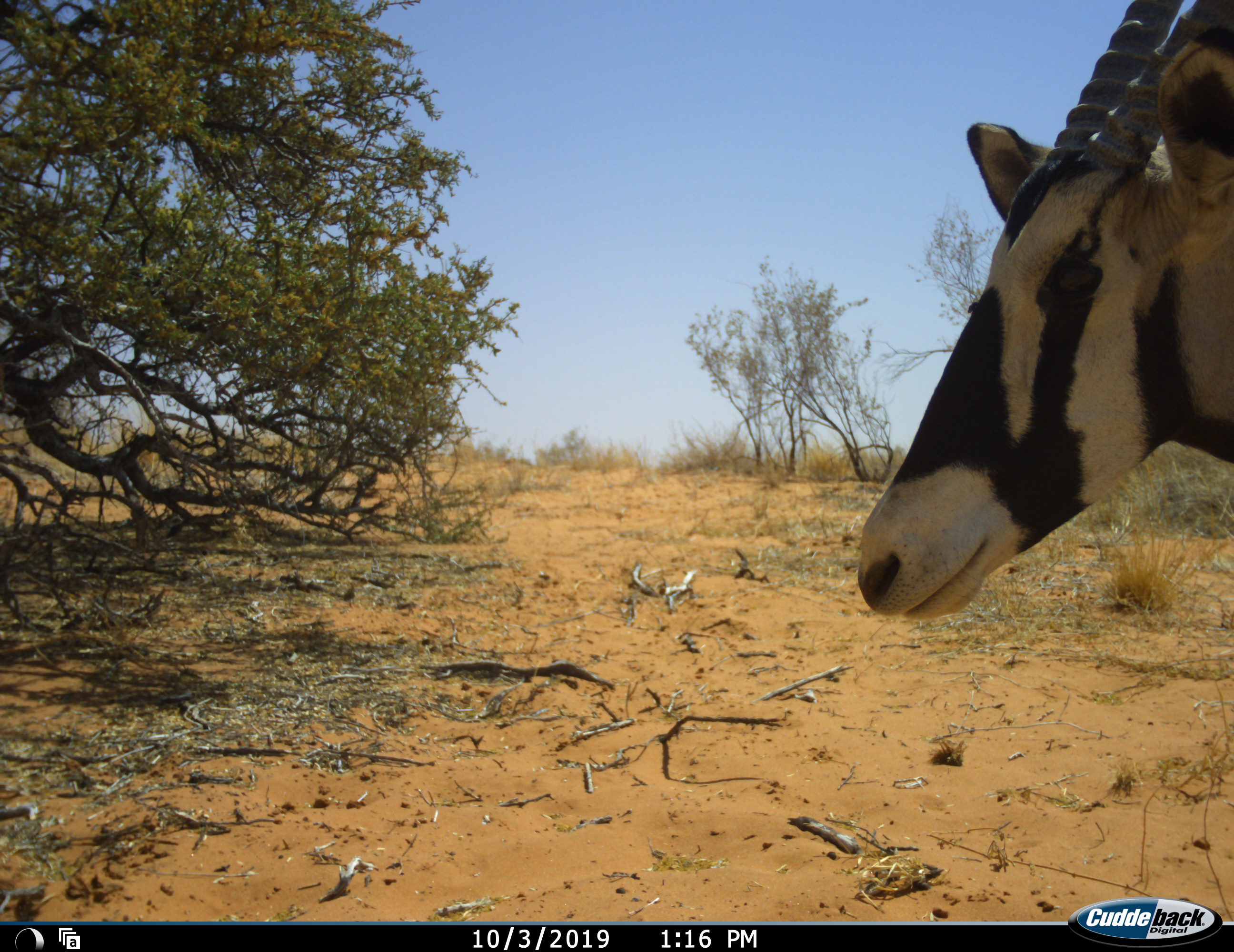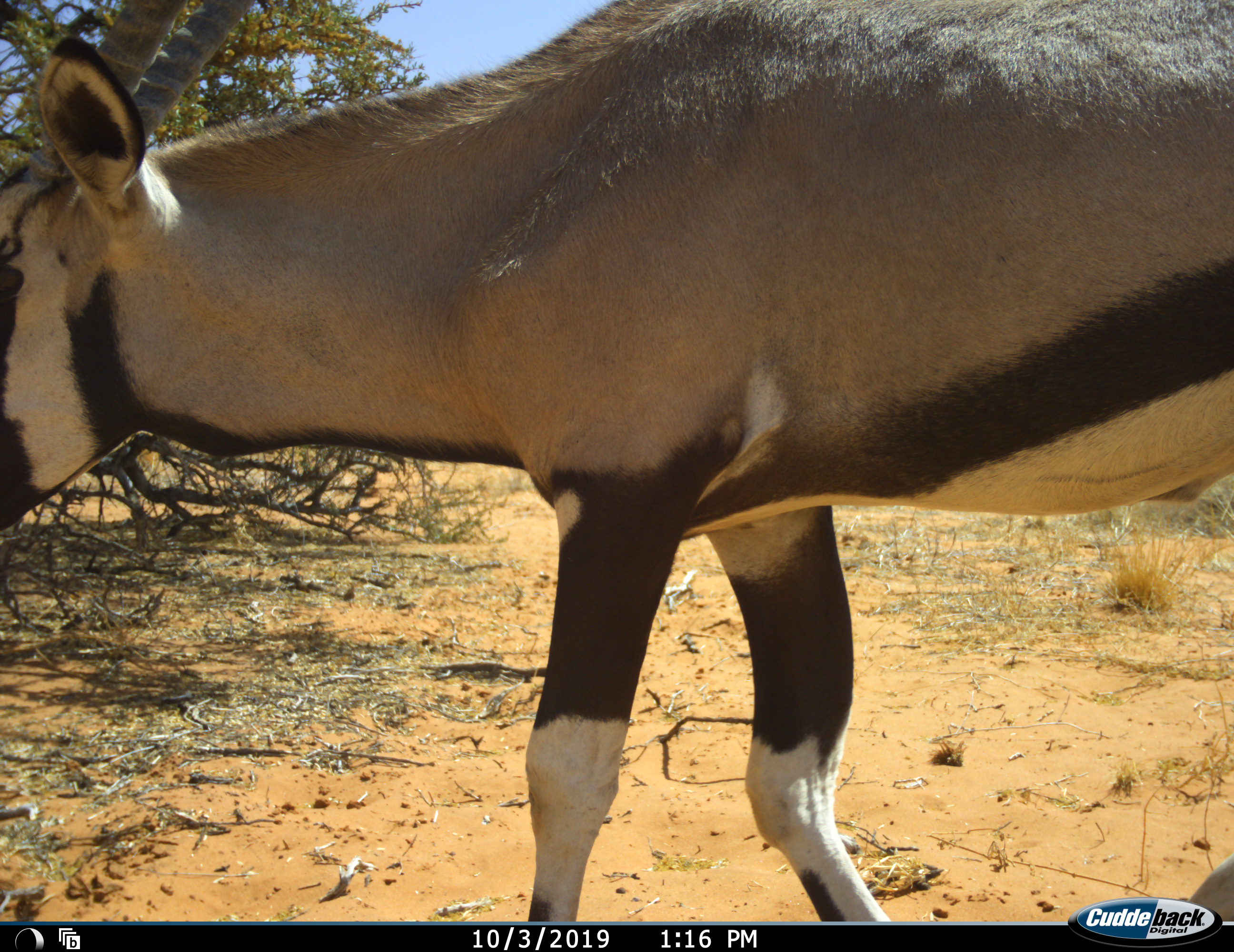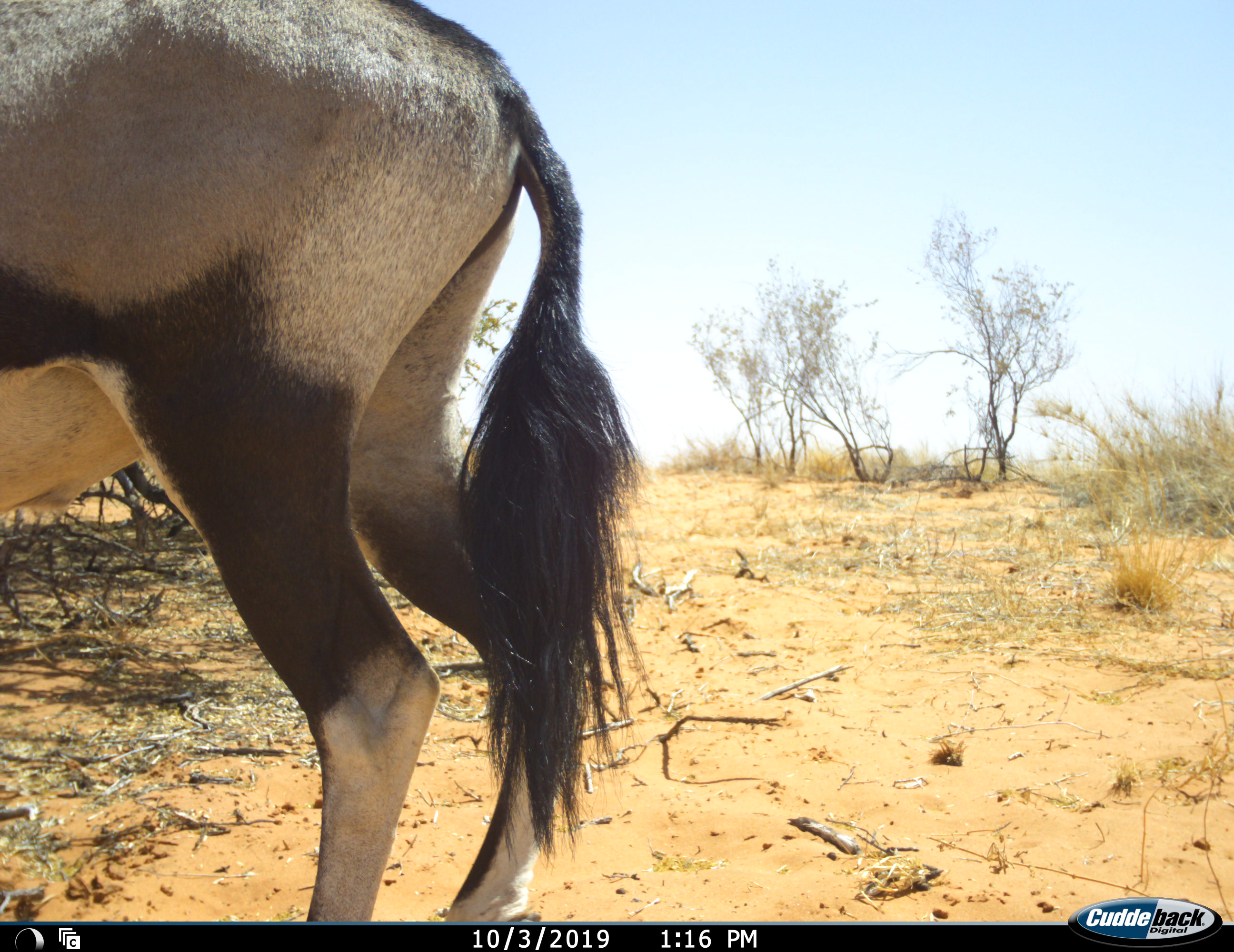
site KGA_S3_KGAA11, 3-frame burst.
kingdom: Animalia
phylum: Chordata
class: Mammalia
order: Artiodactyla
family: Bovidae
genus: Oryx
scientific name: Oryx gazella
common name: gemsbok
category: oryx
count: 1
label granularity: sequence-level